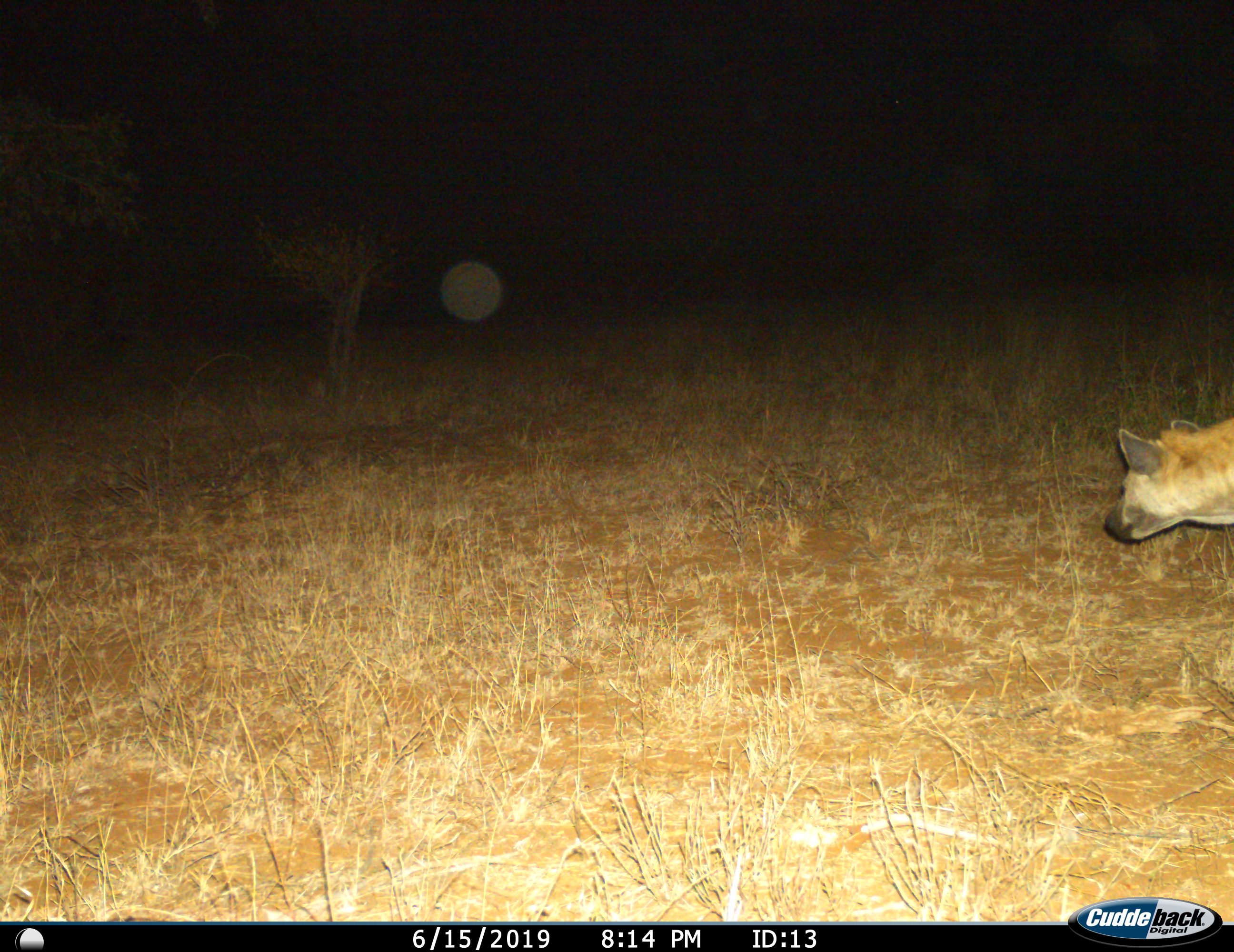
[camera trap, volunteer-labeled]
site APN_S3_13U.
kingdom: Animalia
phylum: Chordata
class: Mammalia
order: Carnivora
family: Hyaenidae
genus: Crocuta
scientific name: Crocuta crocuta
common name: spotted hyena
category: hyenaspotted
Hyenaspotted (spotted hyena) (Crocuta crocuta), count 1. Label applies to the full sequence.